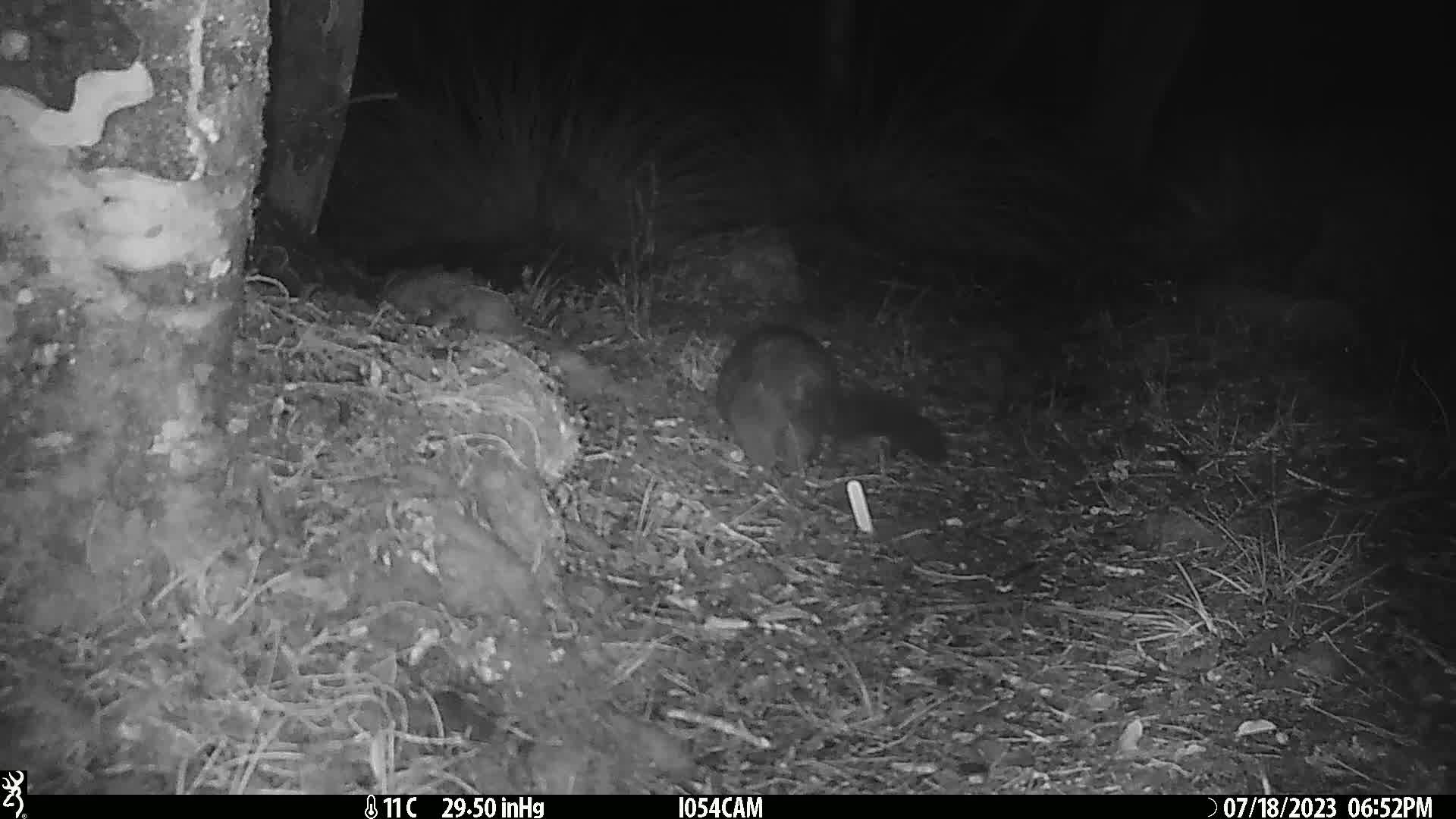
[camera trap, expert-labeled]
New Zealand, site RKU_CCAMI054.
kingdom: Animalia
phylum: Chordata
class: Mammalia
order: Diprotodontia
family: Phalangeridae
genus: Trichosurus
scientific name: Trichosurus vulpecula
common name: common brushtail possum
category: possum